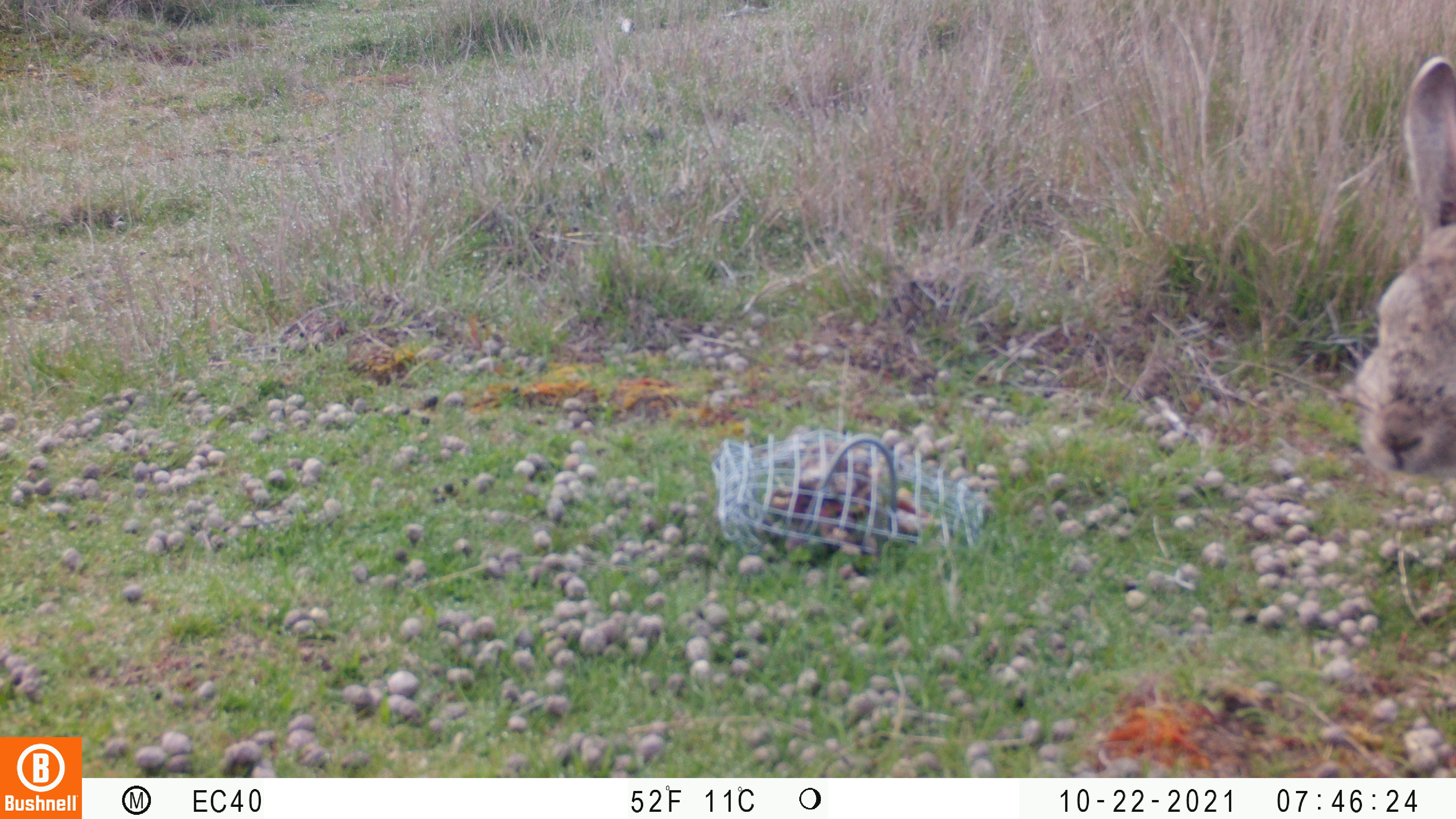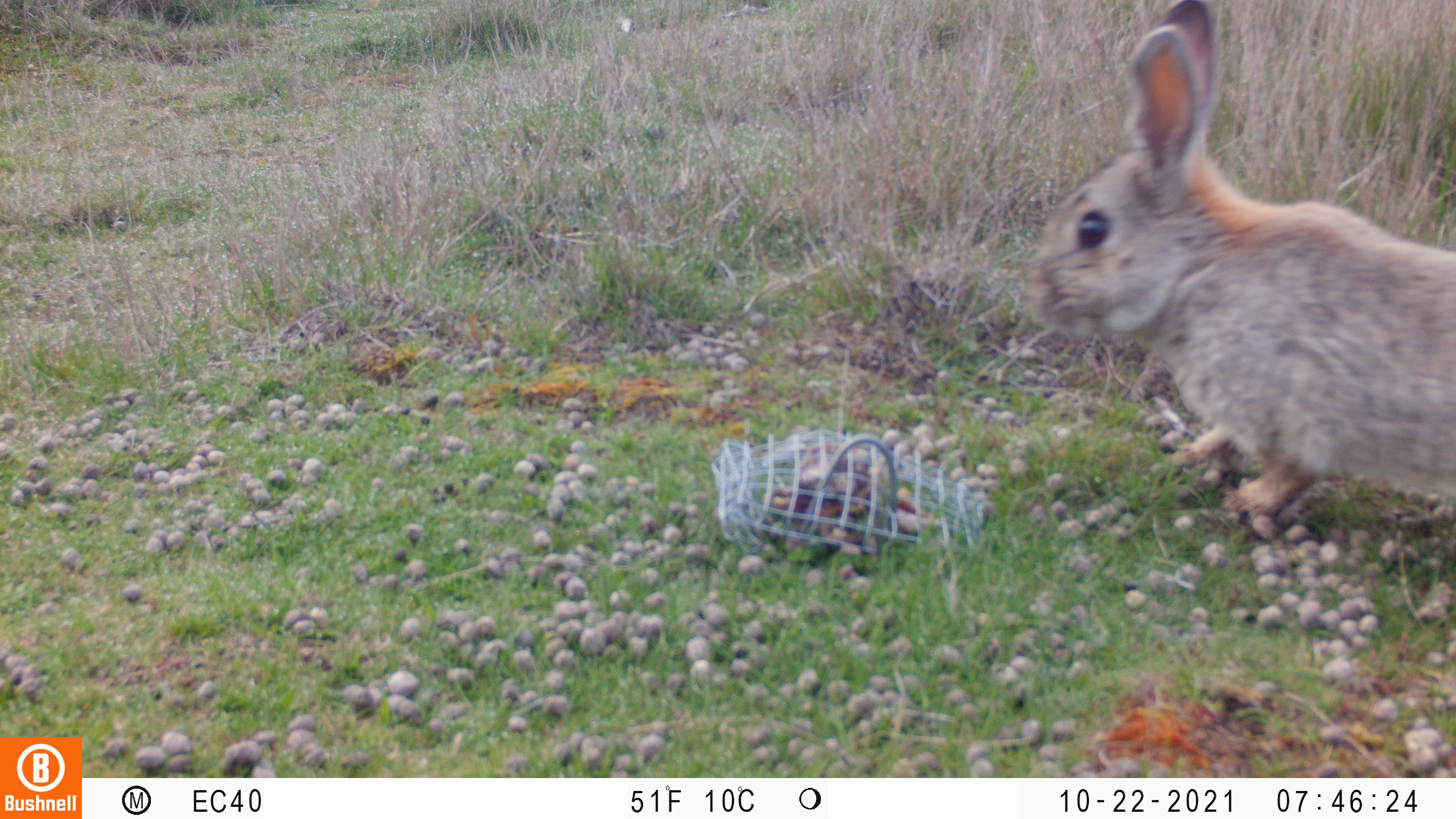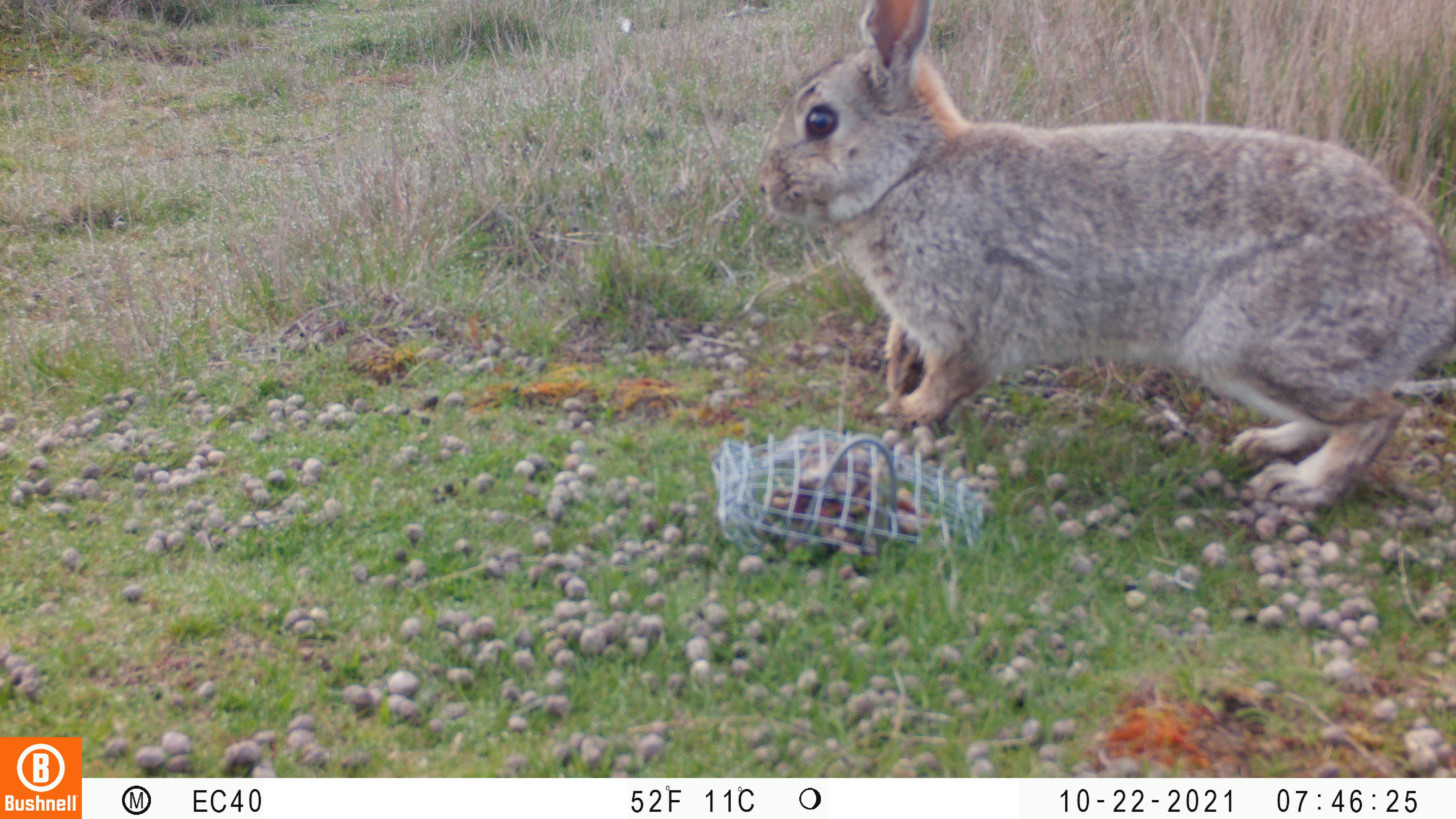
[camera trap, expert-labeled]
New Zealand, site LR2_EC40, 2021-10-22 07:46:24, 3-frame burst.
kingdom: Animalia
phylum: Chordata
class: Mammalia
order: Lagomorpha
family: Leporidae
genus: Oryctolagus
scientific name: Oryctolagus cuniculus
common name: european rabbit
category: rabbit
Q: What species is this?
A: Rabbit (european rabbit) (Oryctolagus cuniculus).